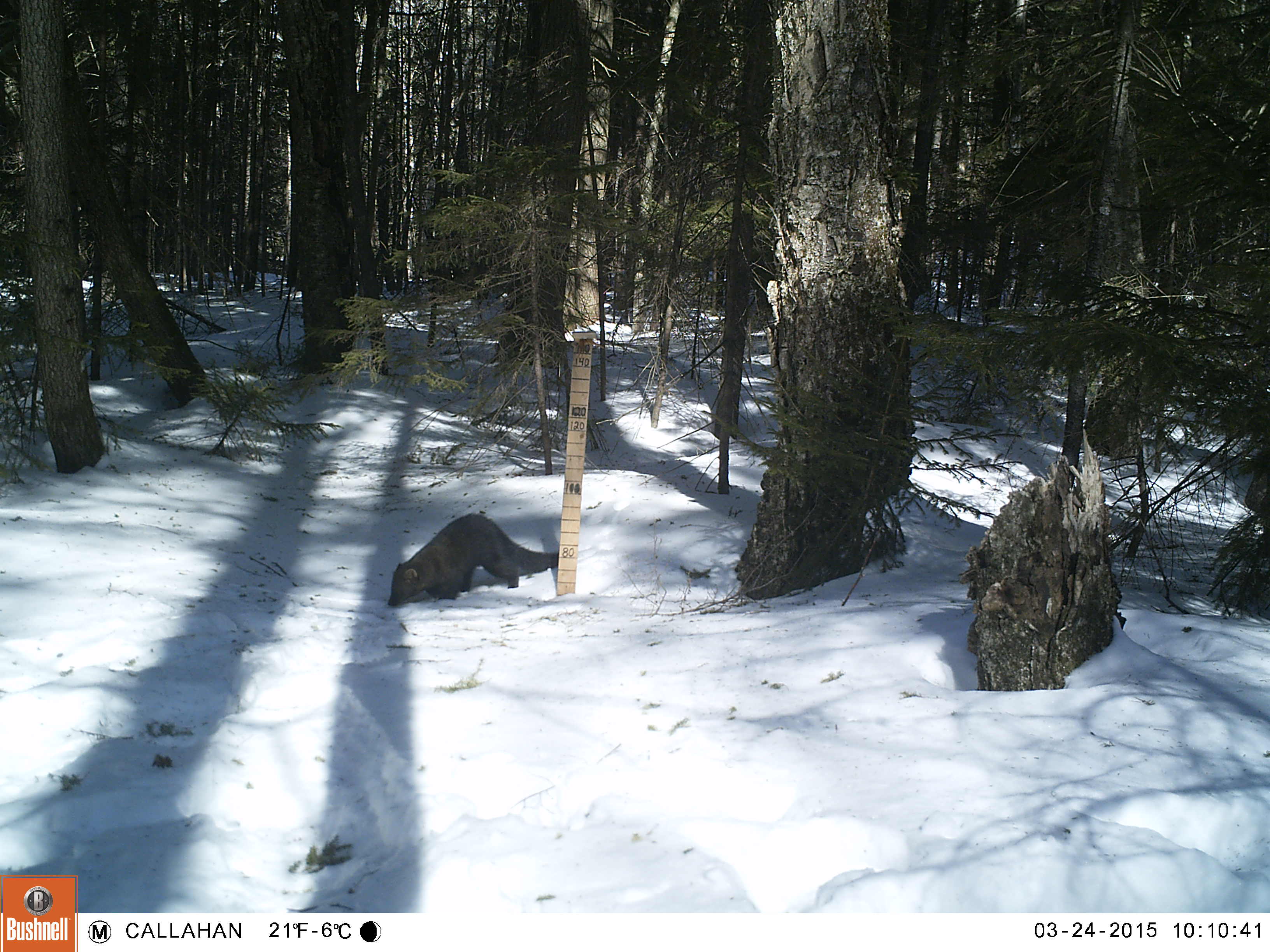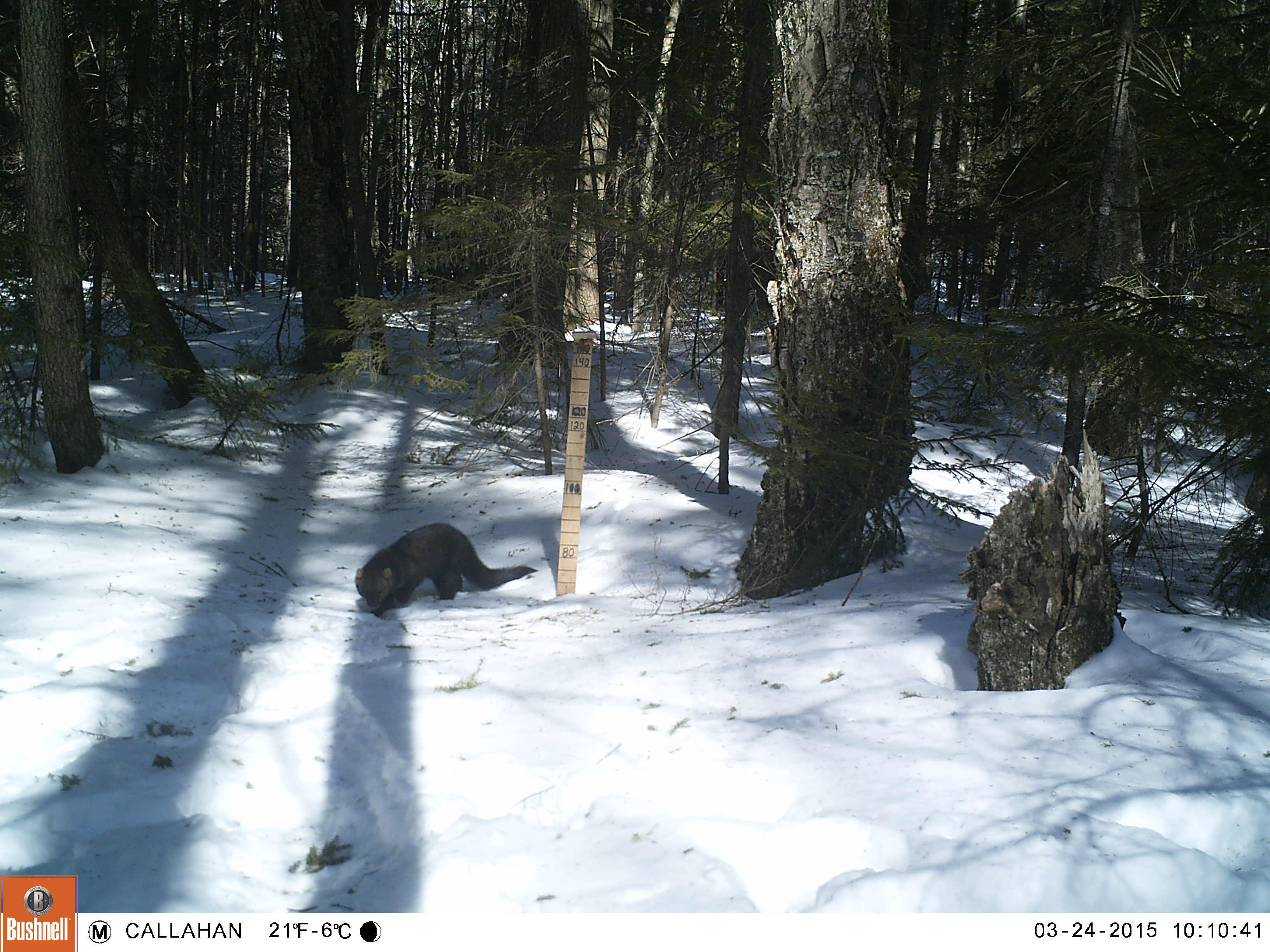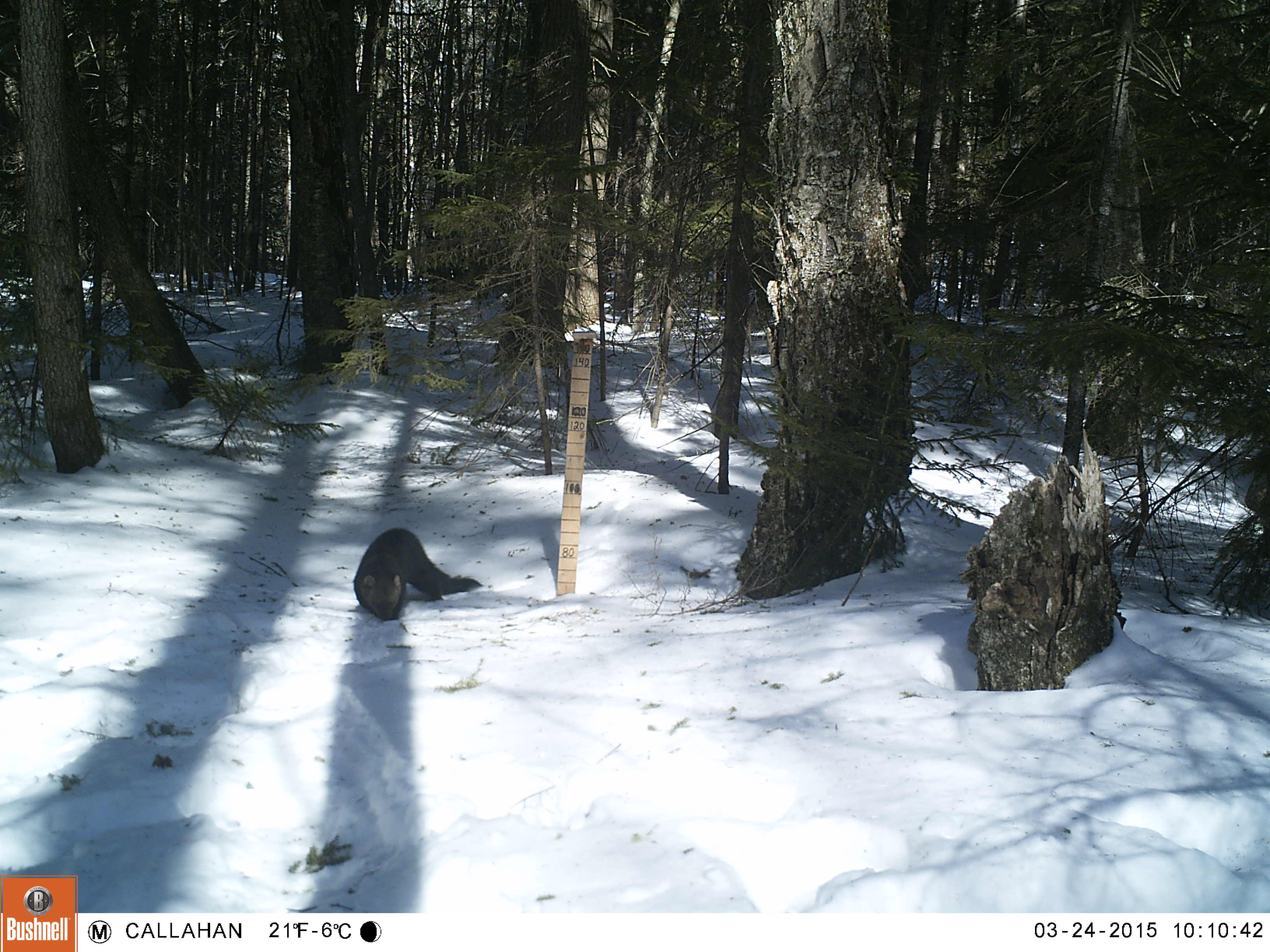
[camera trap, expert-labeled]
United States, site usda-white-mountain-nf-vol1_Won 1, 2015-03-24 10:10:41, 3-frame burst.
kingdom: Animalia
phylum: Chordata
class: Mammalia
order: Carnivora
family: Mustelidae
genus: Pekania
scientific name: Pekania pennanti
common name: fisher